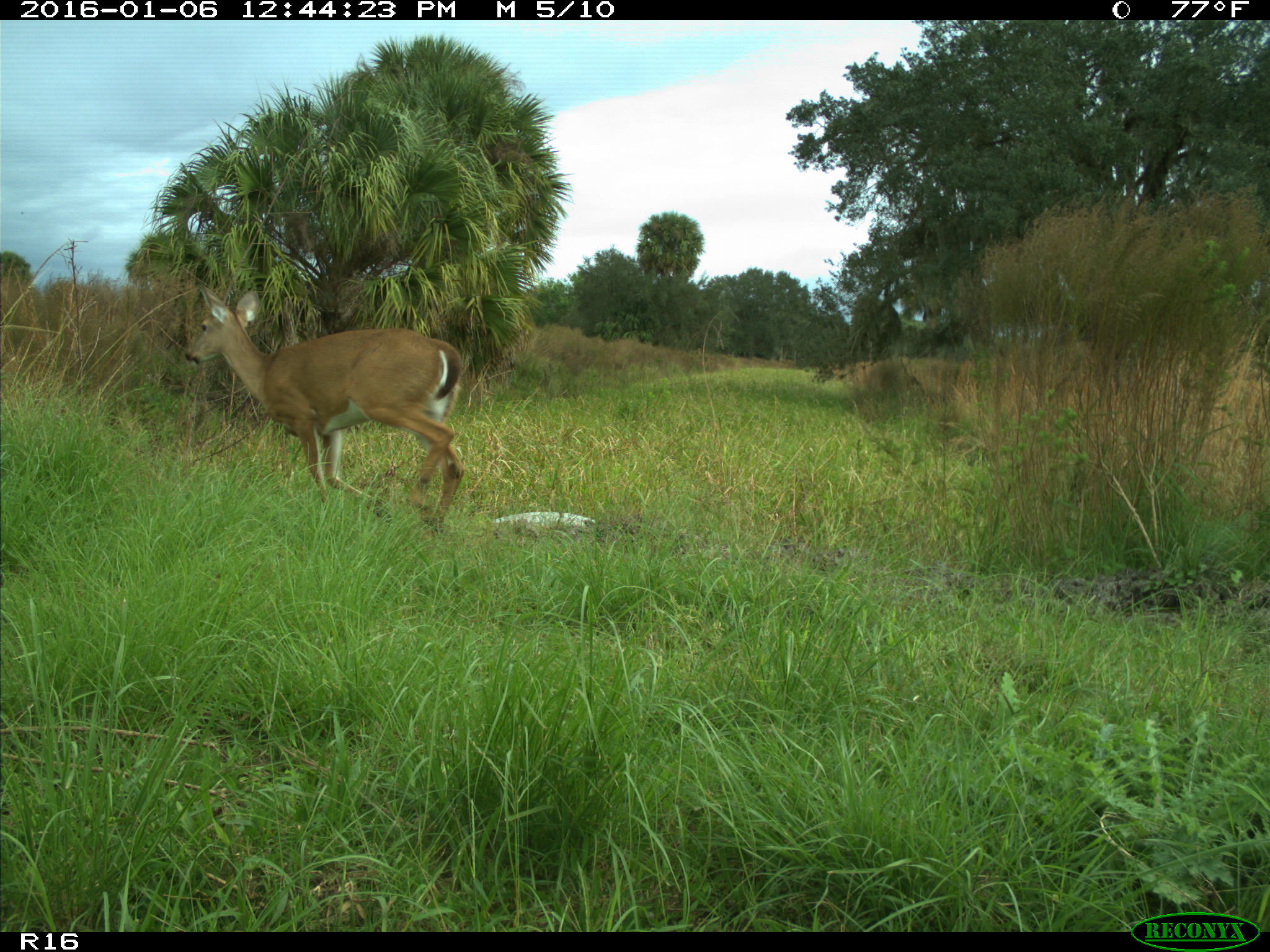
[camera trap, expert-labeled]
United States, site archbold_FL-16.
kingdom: Animalia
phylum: Chordata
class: Mammalia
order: Artiodactyla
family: Cervidae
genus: Odocoileus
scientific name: Odocoileus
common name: deer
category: unidentified deer